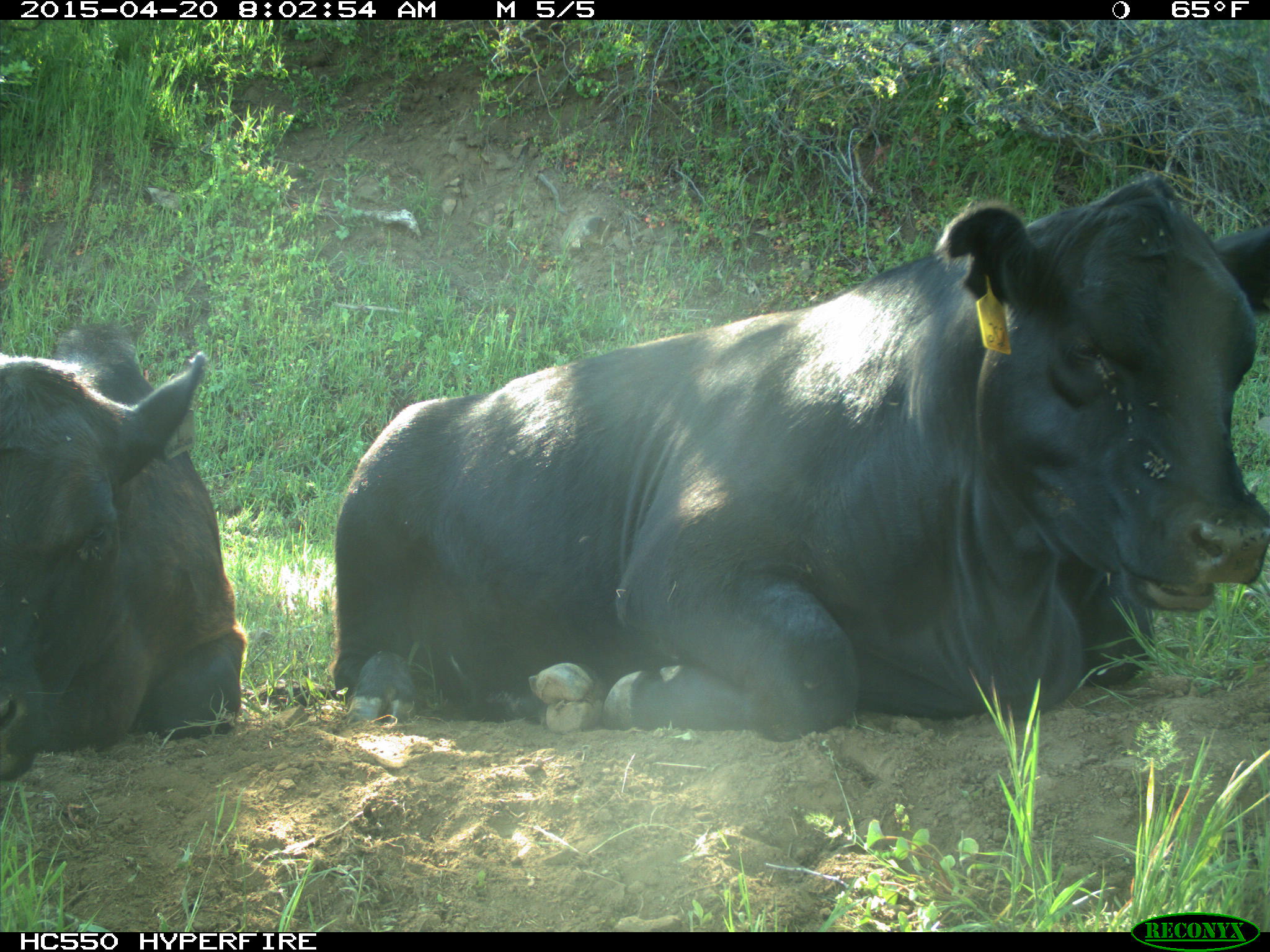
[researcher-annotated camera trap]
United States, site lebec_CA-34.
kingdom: Animalia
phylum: Chordata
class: Mammalia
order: Artiodactyla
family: Bovidae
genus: Bos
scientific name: Bos taurus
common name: domestic cow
Bos taurus (domestic cow).